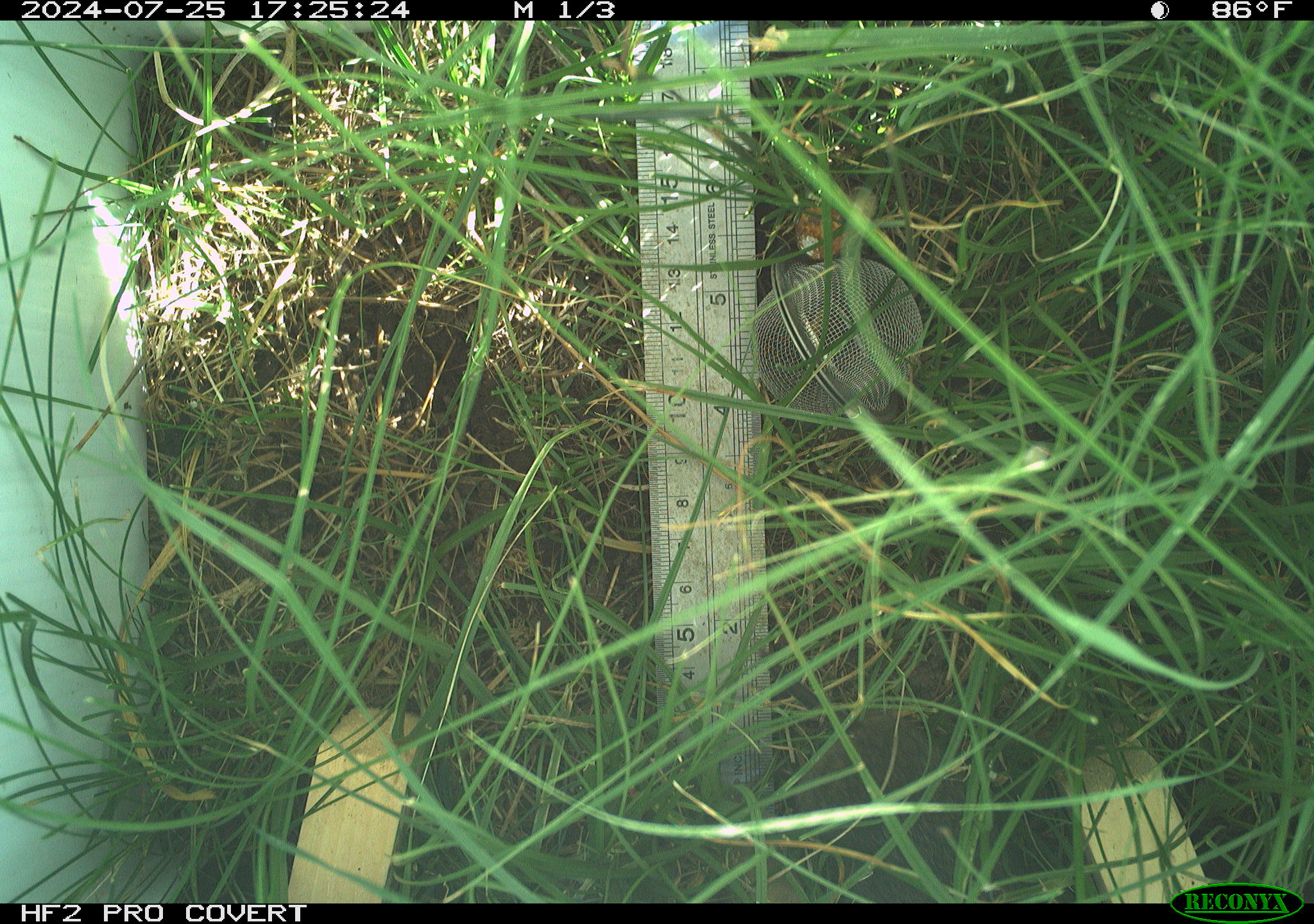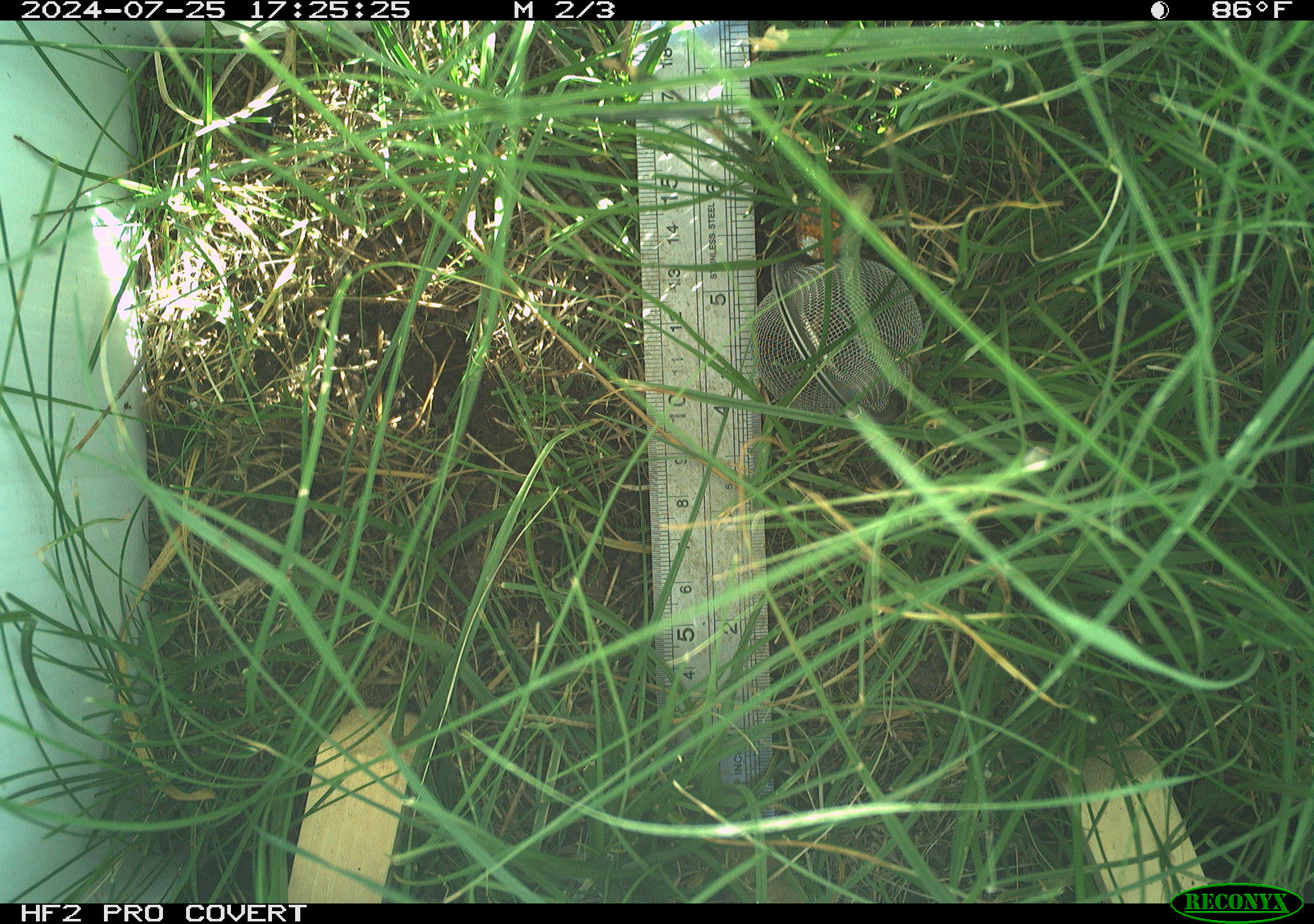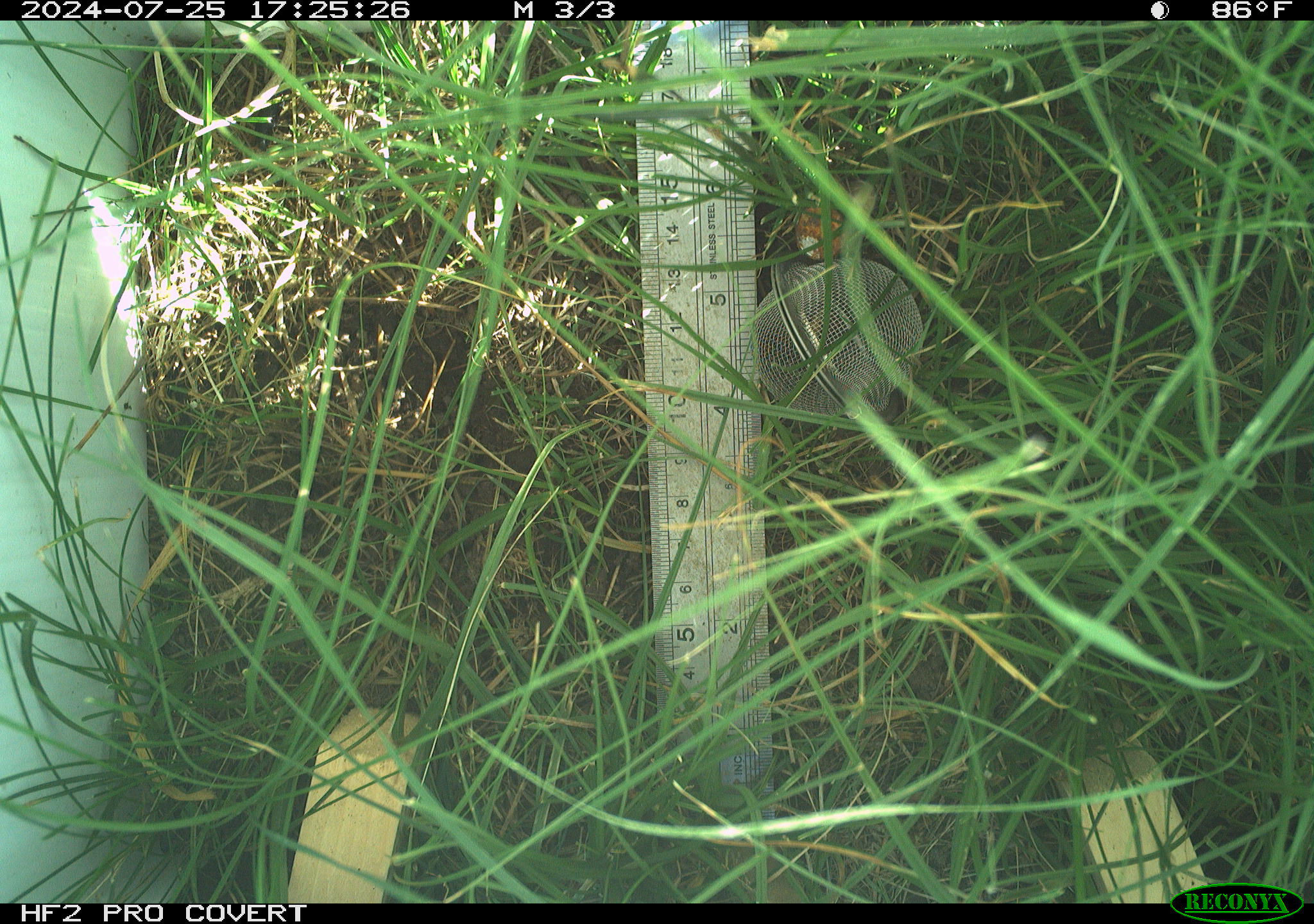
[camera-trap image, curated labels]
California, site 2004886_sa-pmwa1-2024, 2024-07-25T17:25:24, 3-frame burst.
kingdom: Animalia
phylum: Chordata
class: Mammalia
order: Rodentia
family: Cricetidae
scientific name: Arvicolinae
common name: voles, lemmings, and muskrats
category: arvicolinae subfamily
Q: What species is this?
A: Arvicolinae subfamily (voles, lemmings, and muskrats) (Arvicolinae).